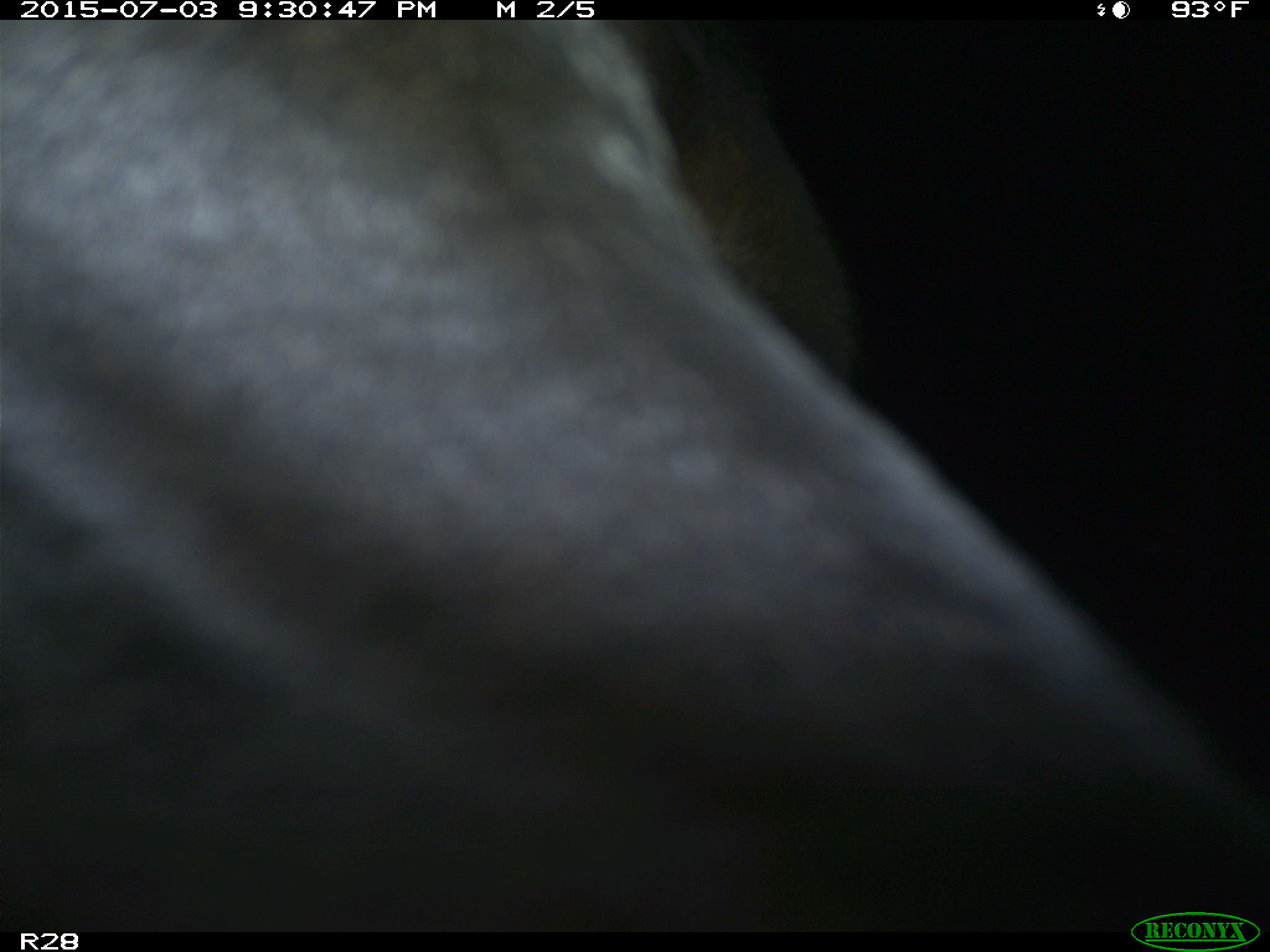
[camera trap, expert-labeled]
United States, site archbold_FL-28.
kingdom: Animalia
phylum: Chordata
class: Mammalia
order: Artiodactyla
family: Bovidae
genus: Bos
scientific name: Bos taurus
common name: domestic cow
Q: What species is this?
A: Bos taurus (domestic cow).